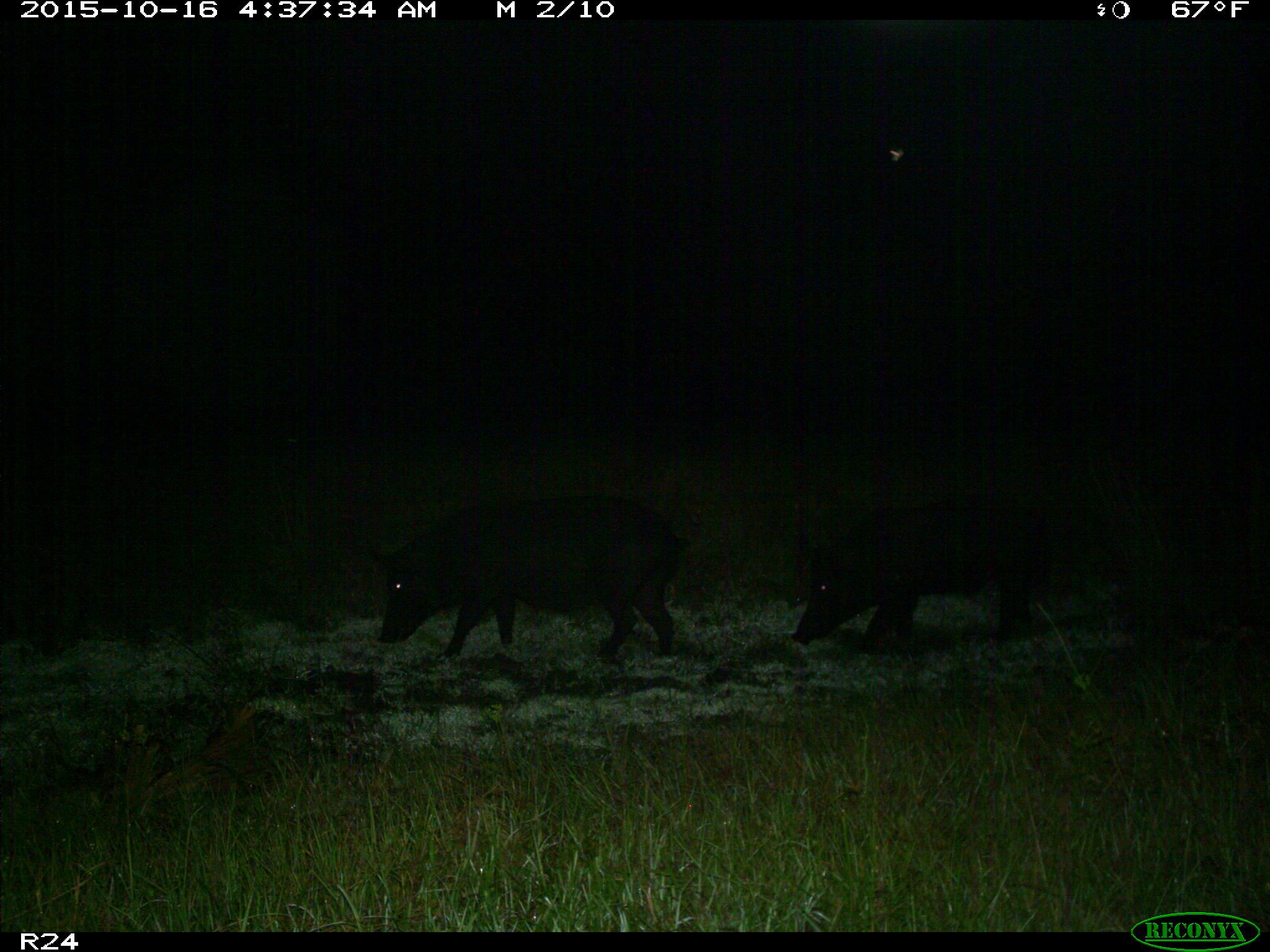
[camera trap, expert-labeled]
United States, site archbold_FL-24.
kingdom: Animalia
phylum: Chordata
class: Mammalia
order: Artiodactyla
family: Suidae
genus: Sus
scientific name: Sus scrofa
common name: wild boar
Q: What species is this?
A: Sus scrofa (wild boar).